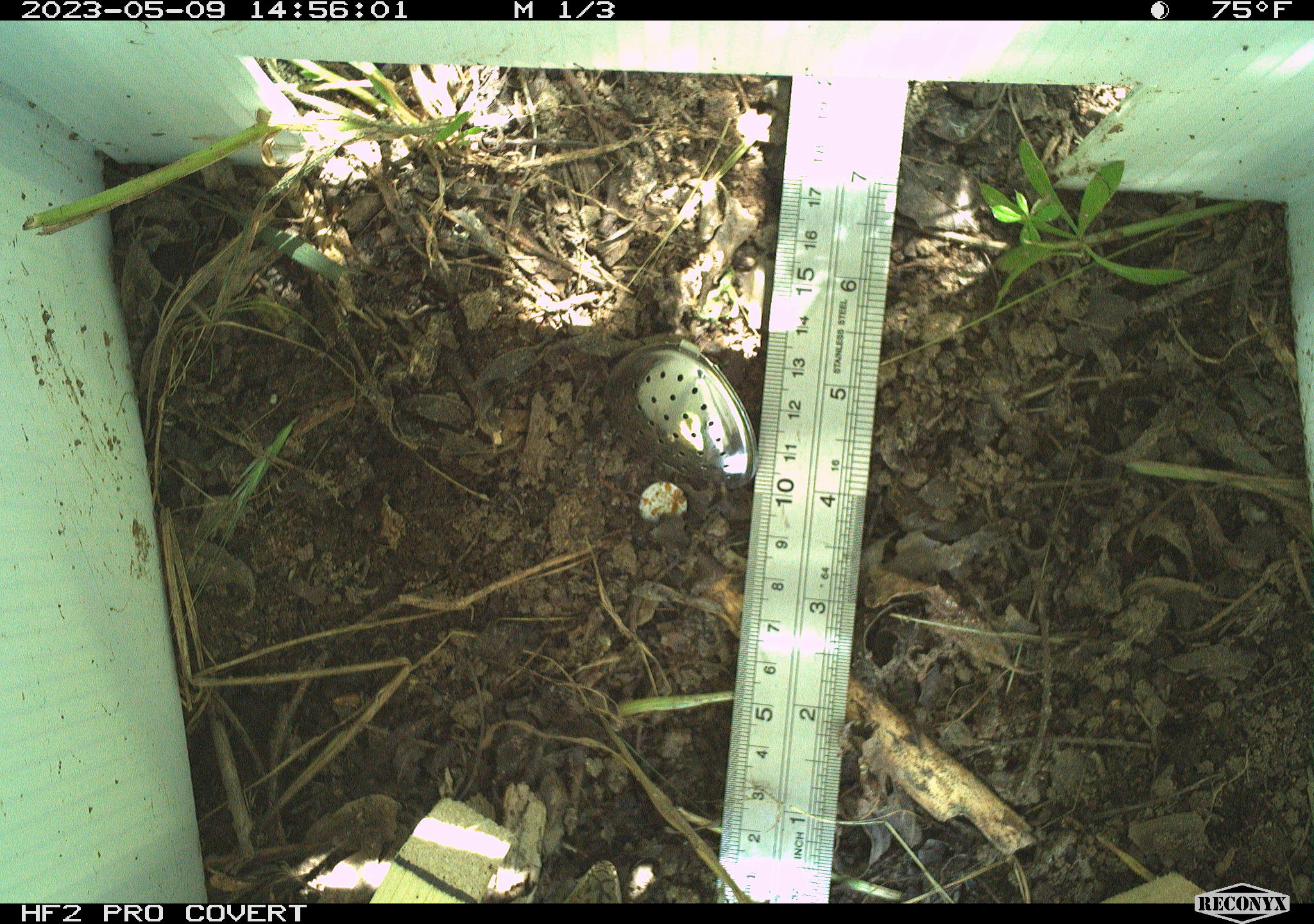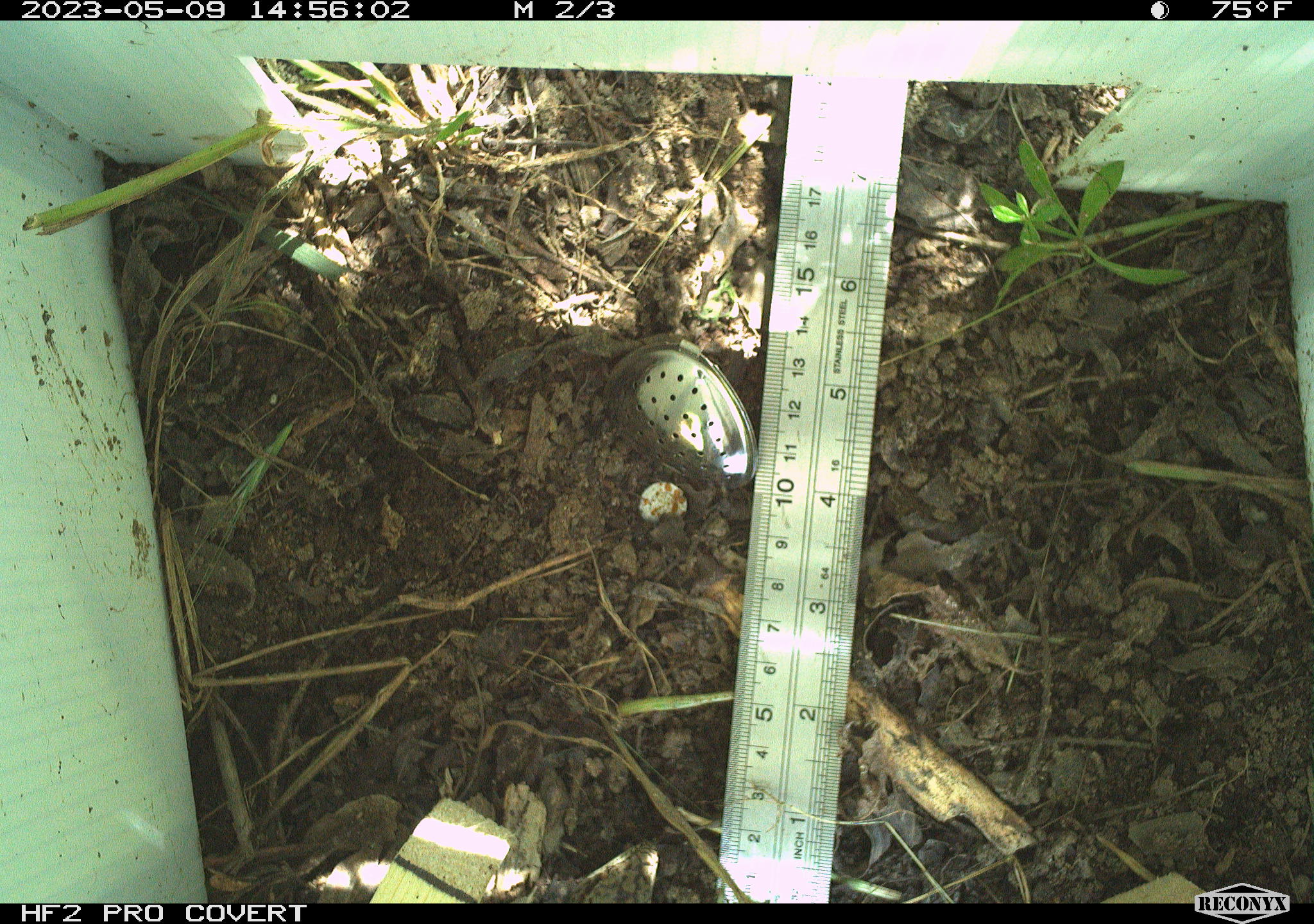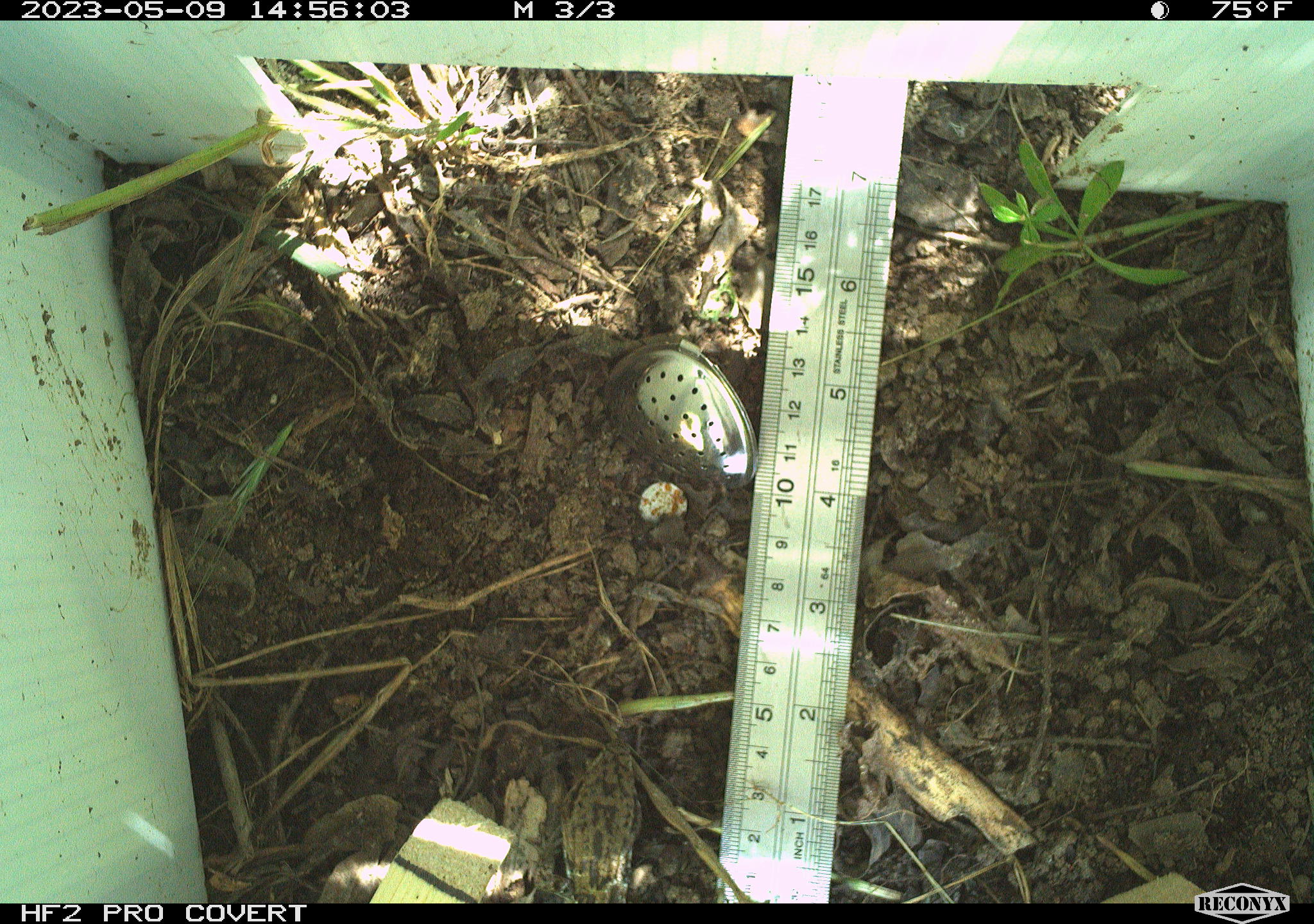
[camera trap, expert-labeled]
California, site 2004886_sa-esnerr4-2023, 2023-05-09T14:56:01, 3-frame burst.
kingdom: Animalia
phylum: Chordata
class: Reptilia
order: Squamata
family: Anguidae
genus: Elgaria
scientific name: Elgaria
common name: alligator lizards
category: elgaria species